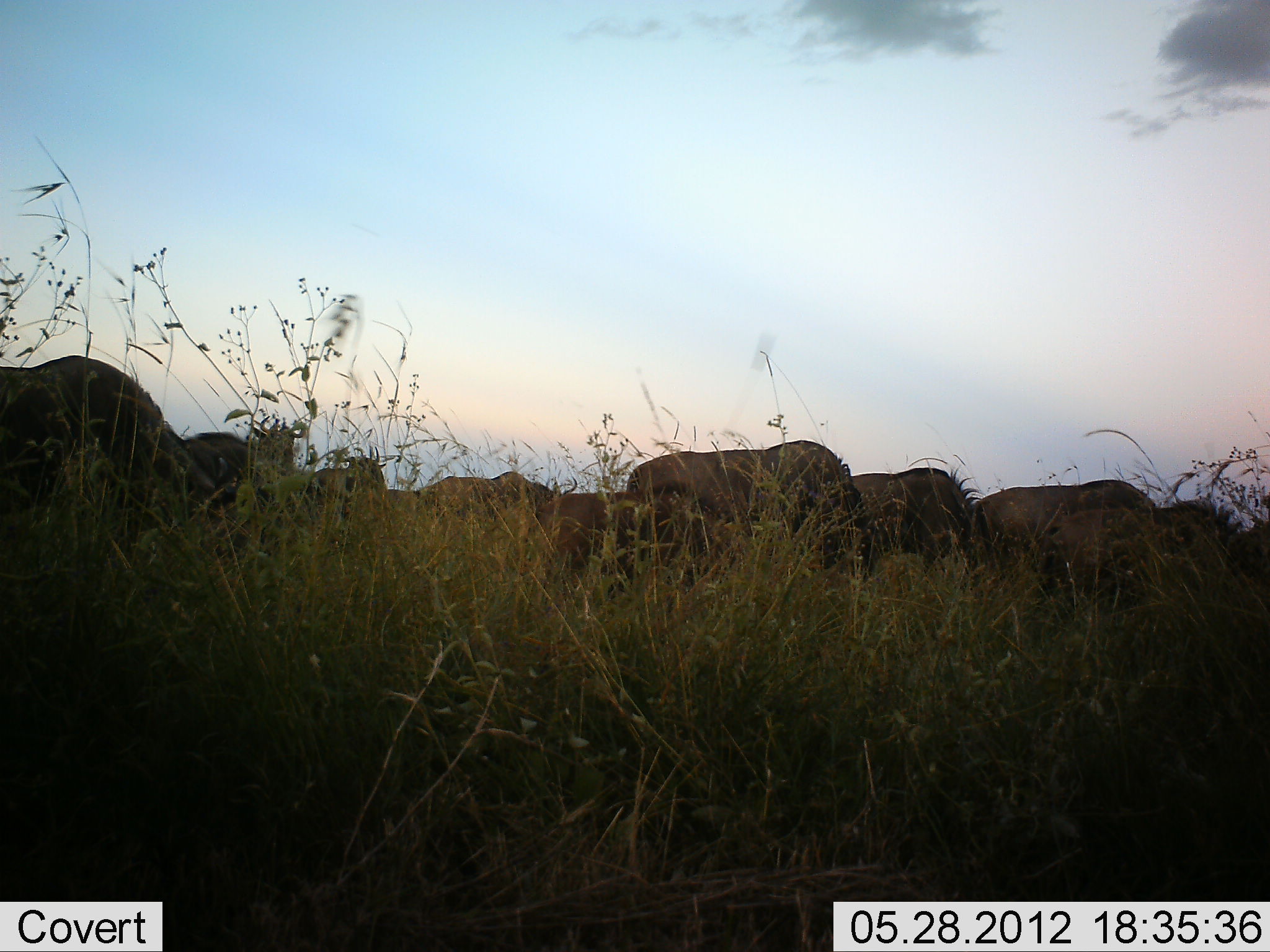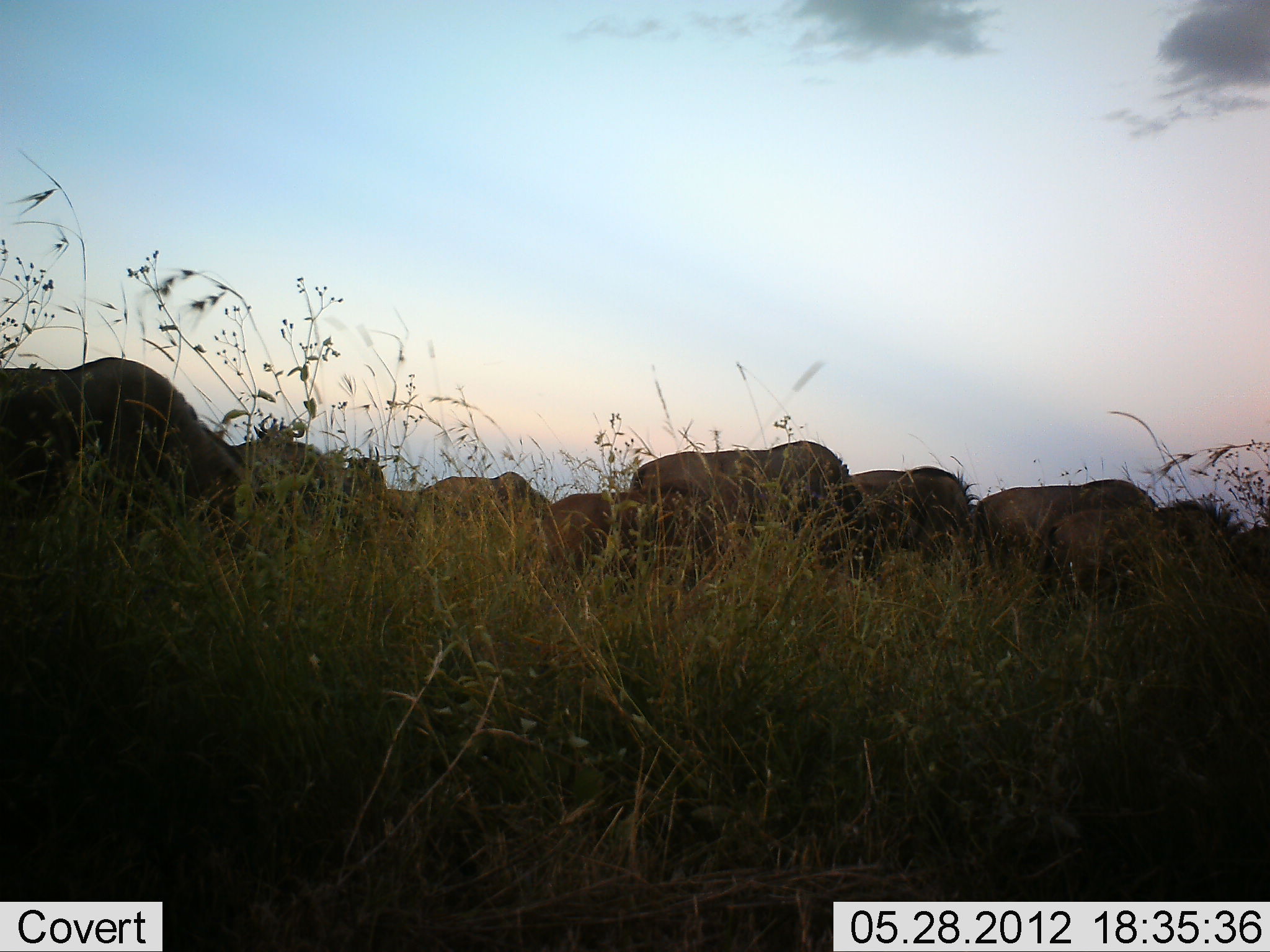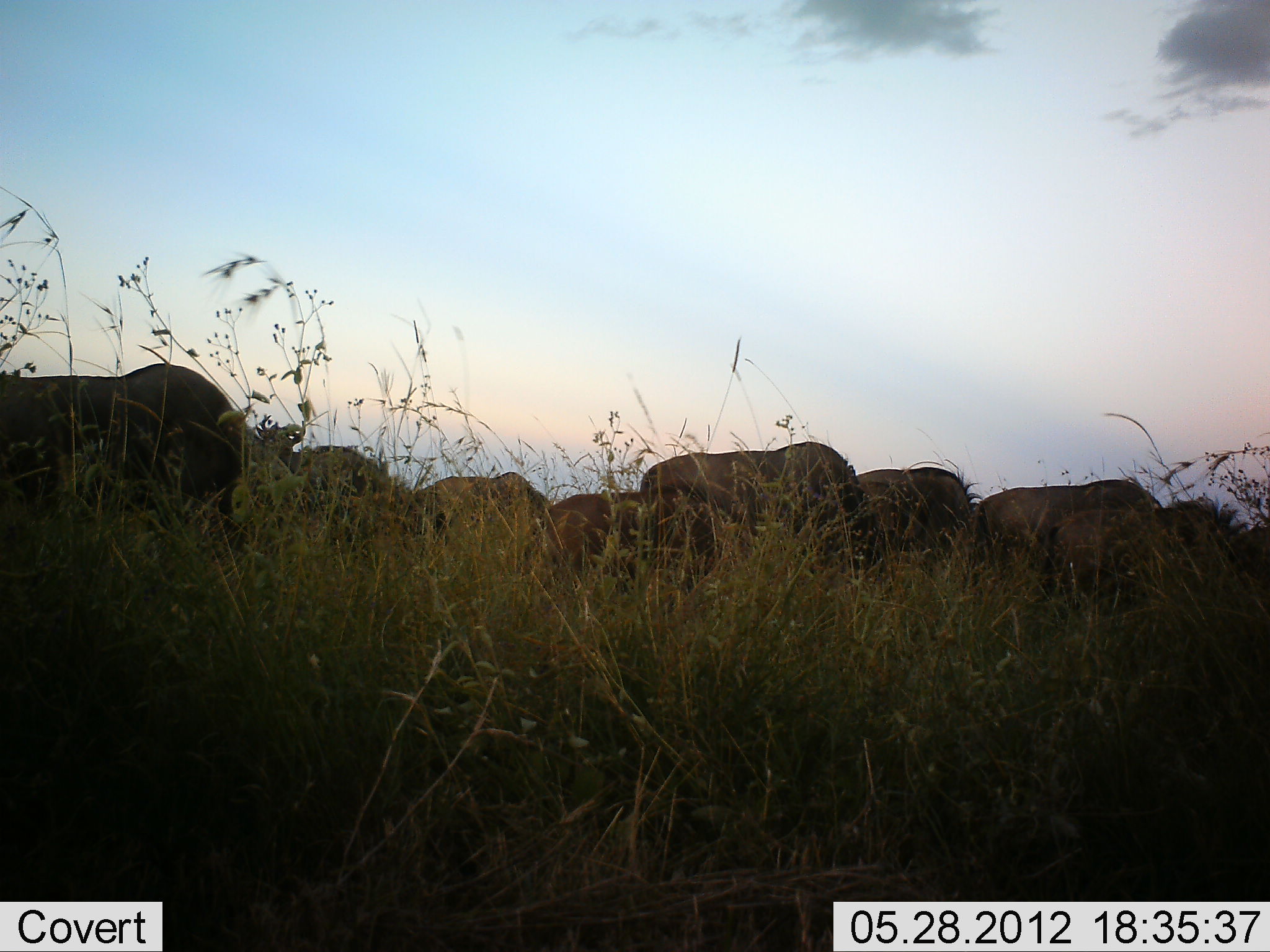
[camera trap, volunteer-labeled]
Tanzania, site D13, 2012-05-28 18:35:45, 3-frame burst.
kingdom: Animalia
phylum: Chordata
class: Mammalia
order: Artiodactyla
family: Bovidae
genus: Connochaetes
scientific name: Connochaetes taurinus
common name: blue wildebeest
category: wildebeest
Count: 11-50.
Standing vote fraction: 40%.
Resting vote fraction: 0%.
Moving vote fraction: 40%.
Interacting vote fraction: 0%.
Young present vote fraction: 10%.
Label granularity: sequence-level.